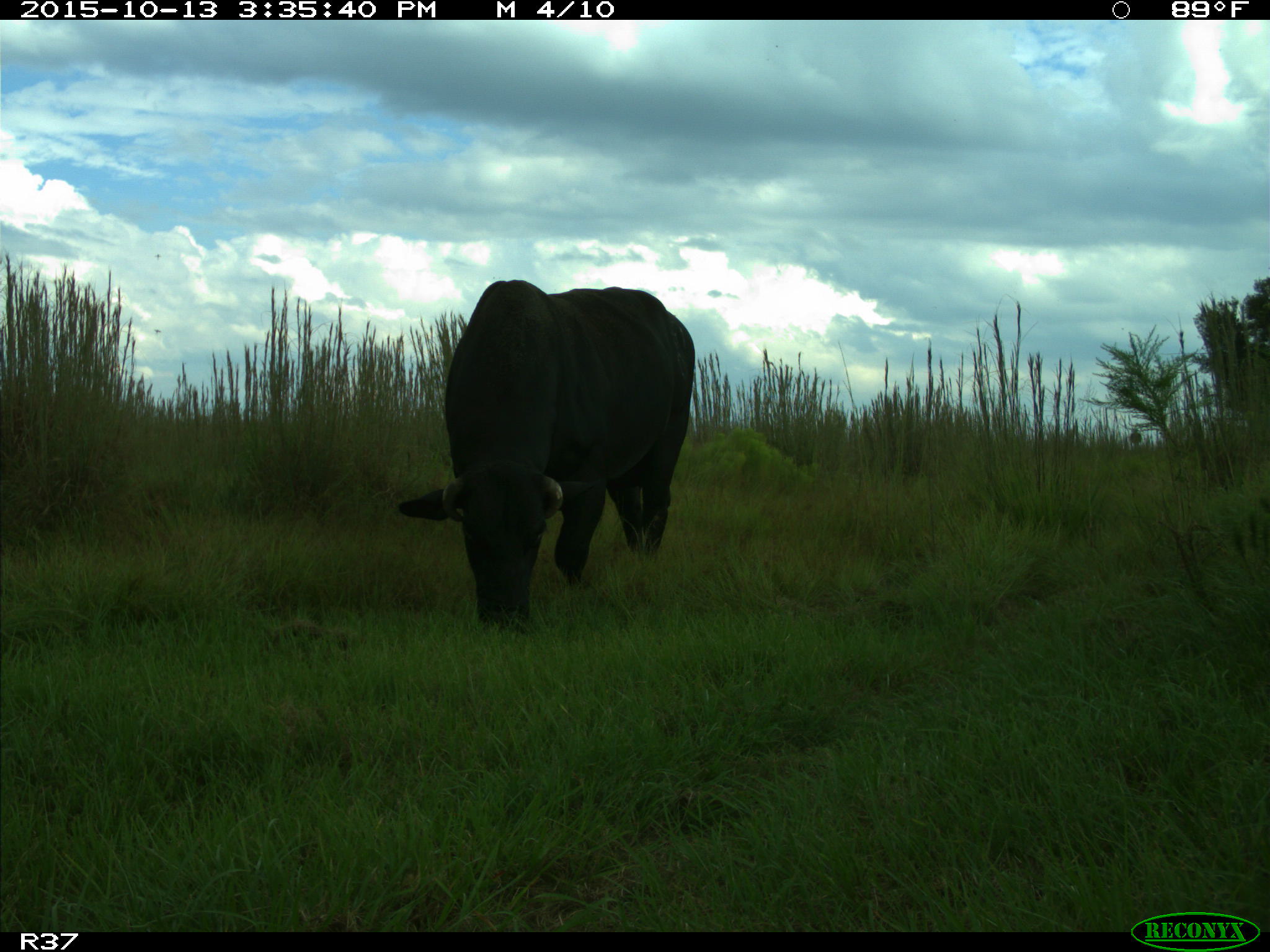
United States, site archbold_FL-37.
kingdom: Animalia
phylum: Chordata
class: Mammalia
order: Artiodactyla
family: Bovidae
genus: Bos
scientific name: Bos taurus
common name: domestic cow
Bos taurus (domestic cow).